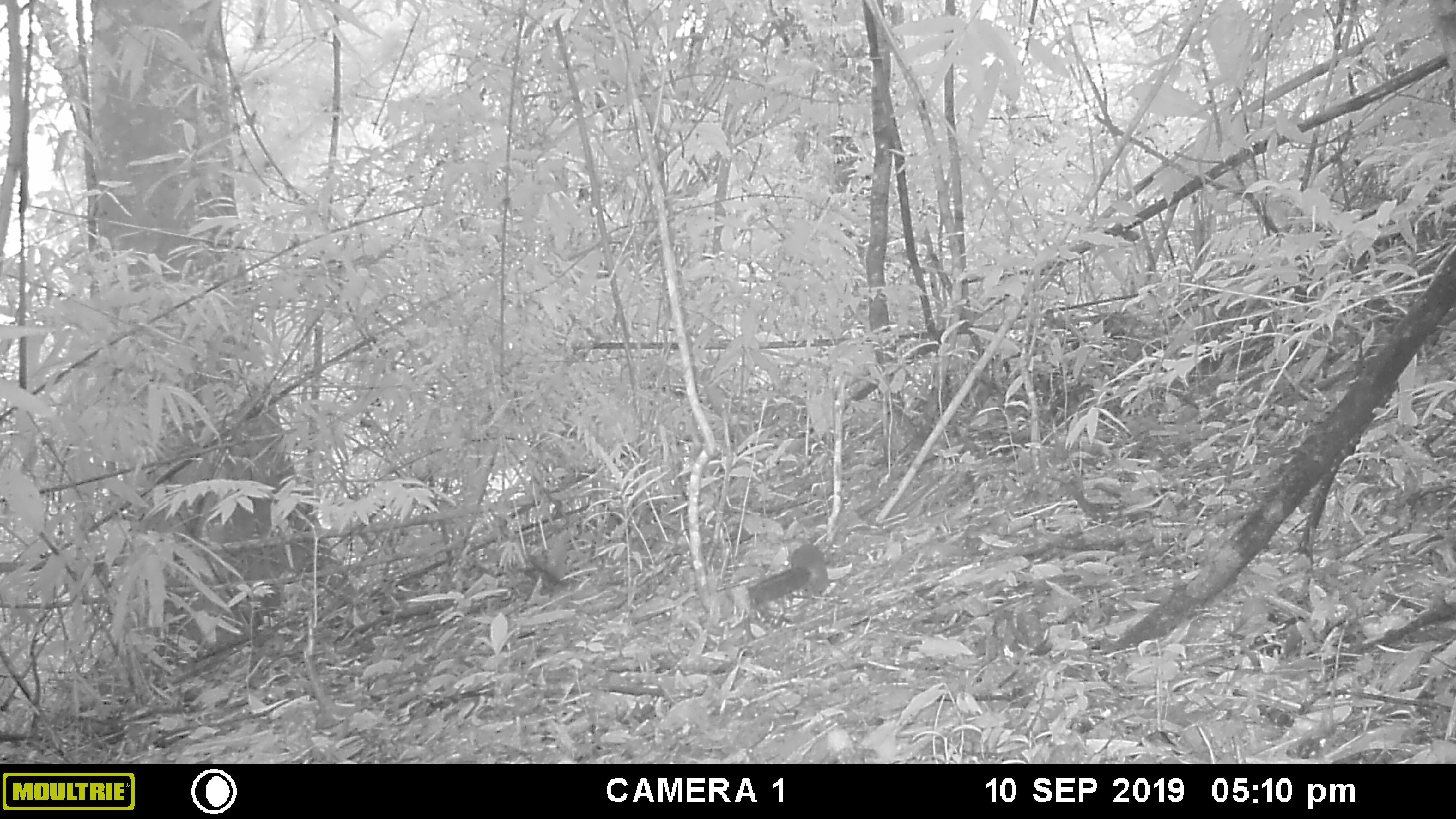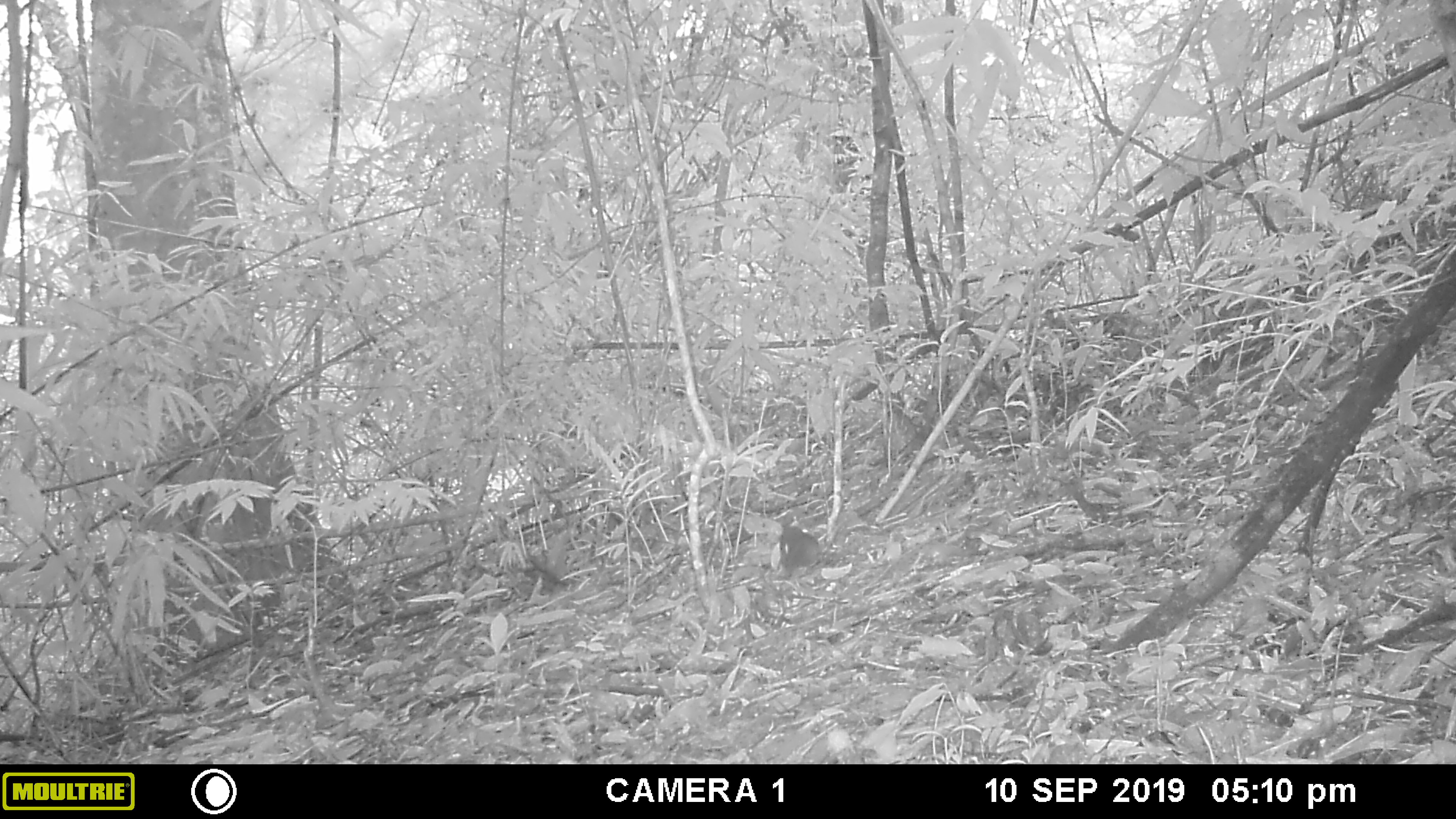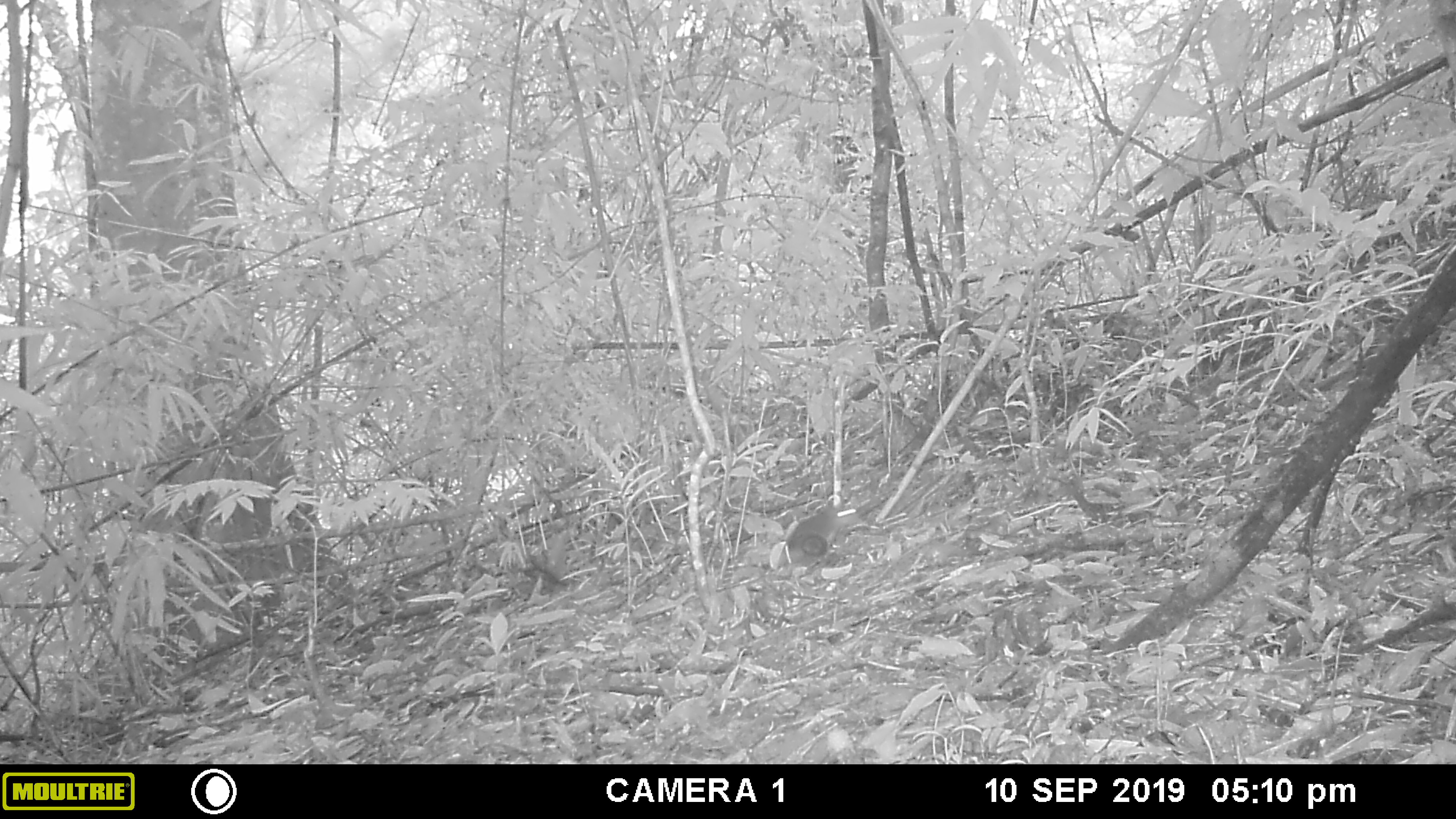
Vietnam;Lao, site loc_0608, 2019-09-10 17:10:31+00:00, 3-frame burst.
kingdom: Animalia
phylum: Chordata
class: Mammalia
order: Rodentia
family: Sciuridae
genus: Dremomys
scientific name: Dremomys rufigenis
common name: red-cheeked squirrel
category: red cheeked squirrel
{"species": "red cheeked squirrel (red-cheeked squirrel) (Dremomys rufigenis)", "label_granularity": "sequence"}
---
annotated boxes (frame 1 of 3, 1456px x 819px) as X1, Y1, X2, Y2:
red cheeked squirrel: 747, 543, 829, 604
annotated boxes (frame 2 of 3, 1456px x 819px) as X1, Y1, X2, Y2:
red cheeked squirrel: 779, 525, 818, 577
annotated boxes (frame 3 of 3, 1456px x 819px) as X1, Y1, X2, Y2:
red cheeked squirrel: 777, 503, 861, 566